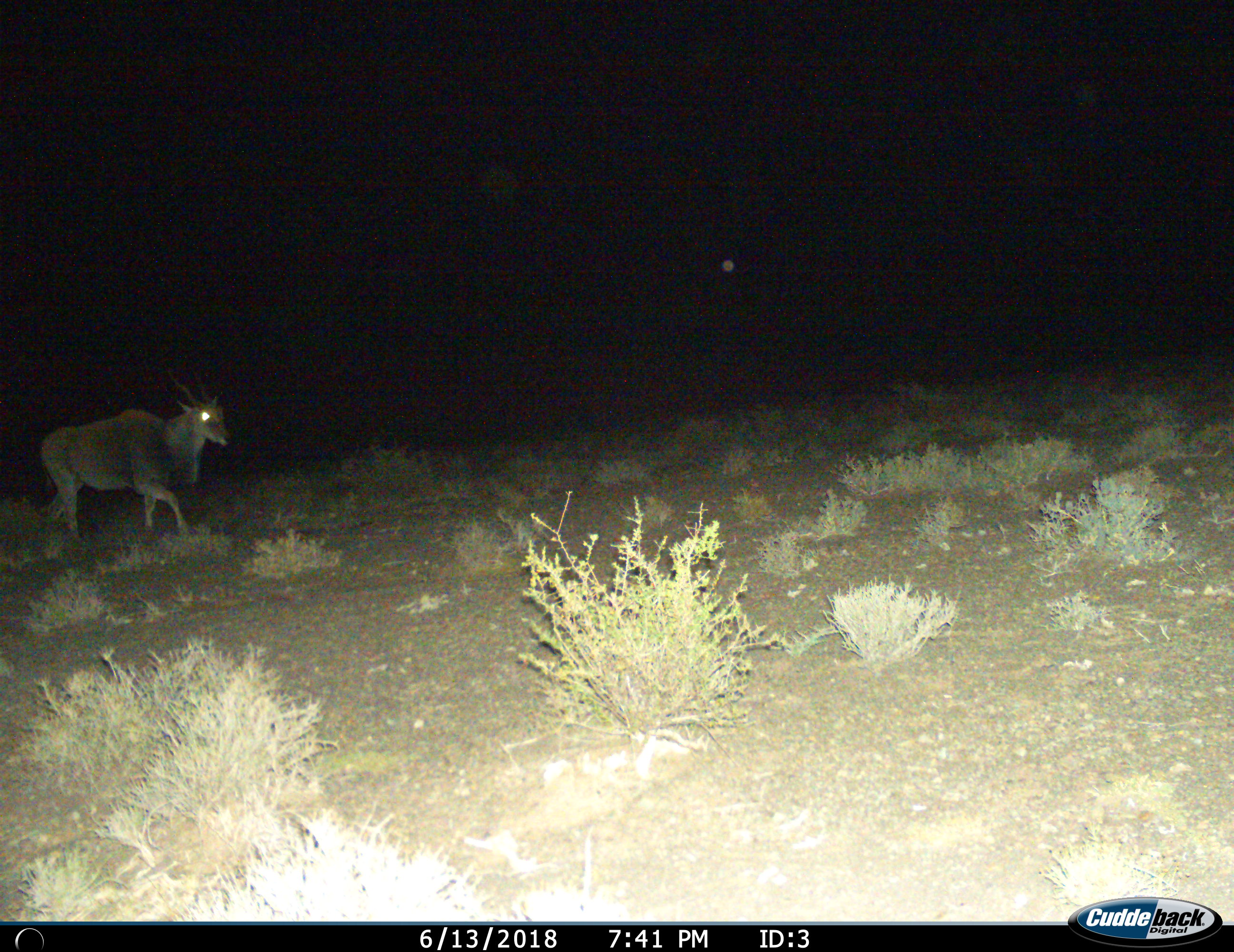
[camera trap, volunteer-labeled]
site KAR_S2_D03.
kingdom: Animalia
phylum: Chordata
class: Mammalia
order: Artiodactyla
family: Bovidae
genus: Tragelaphus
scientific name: Tragelaphus oryx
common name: eland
Eland (Tragelaphus oryx), count 1. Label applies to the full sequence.